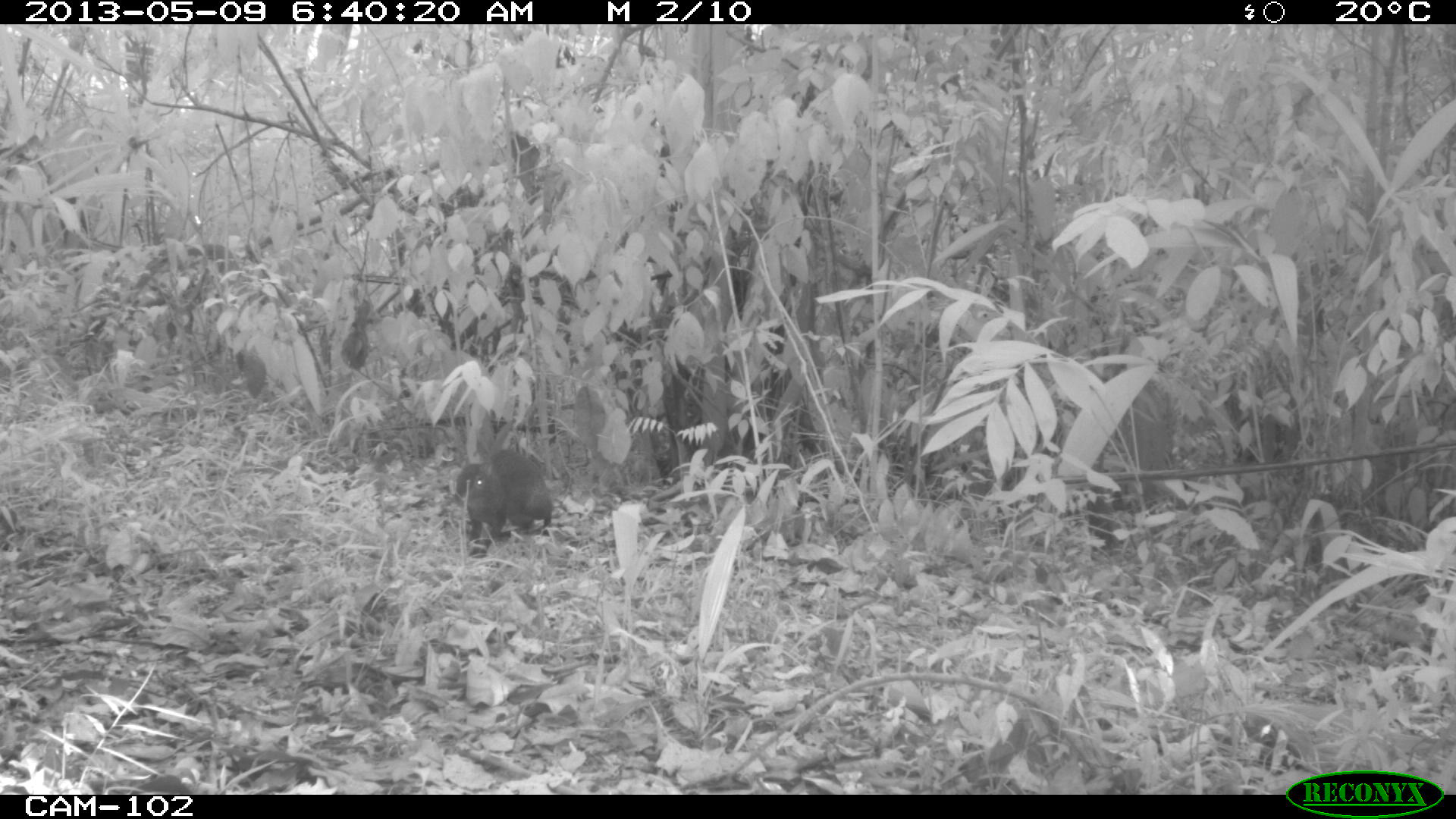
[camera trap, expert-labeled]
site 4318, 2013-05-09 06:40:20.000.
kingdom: Animalia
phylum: Chordata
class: Mammalia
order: Rodentia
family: Dasyproctidae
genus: Dasyprocta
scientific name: Dasyprocta punctata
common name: central american agouti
Dasyprocta punctata (central american agouti), count 1.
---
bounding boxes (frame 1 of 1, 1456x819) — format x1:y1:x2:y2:
dasyprocta punctata: 452:411:550:557